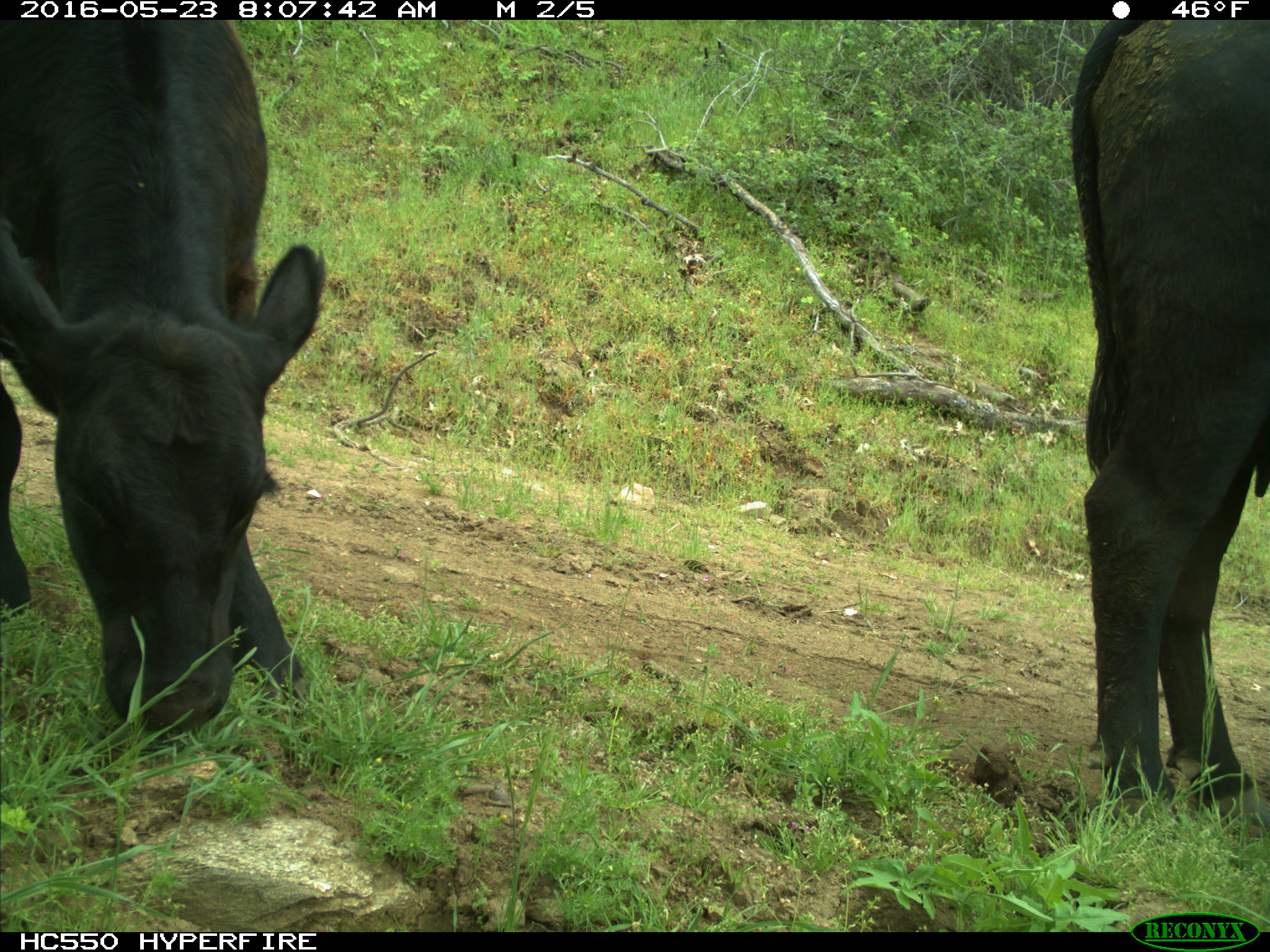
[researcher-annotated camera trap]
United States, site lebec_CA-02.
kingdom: Animalia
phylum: Chordata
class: Mammalia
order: Artiodactyla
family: Bovidae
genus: Bos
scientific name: Bos taurus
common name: domestic cow